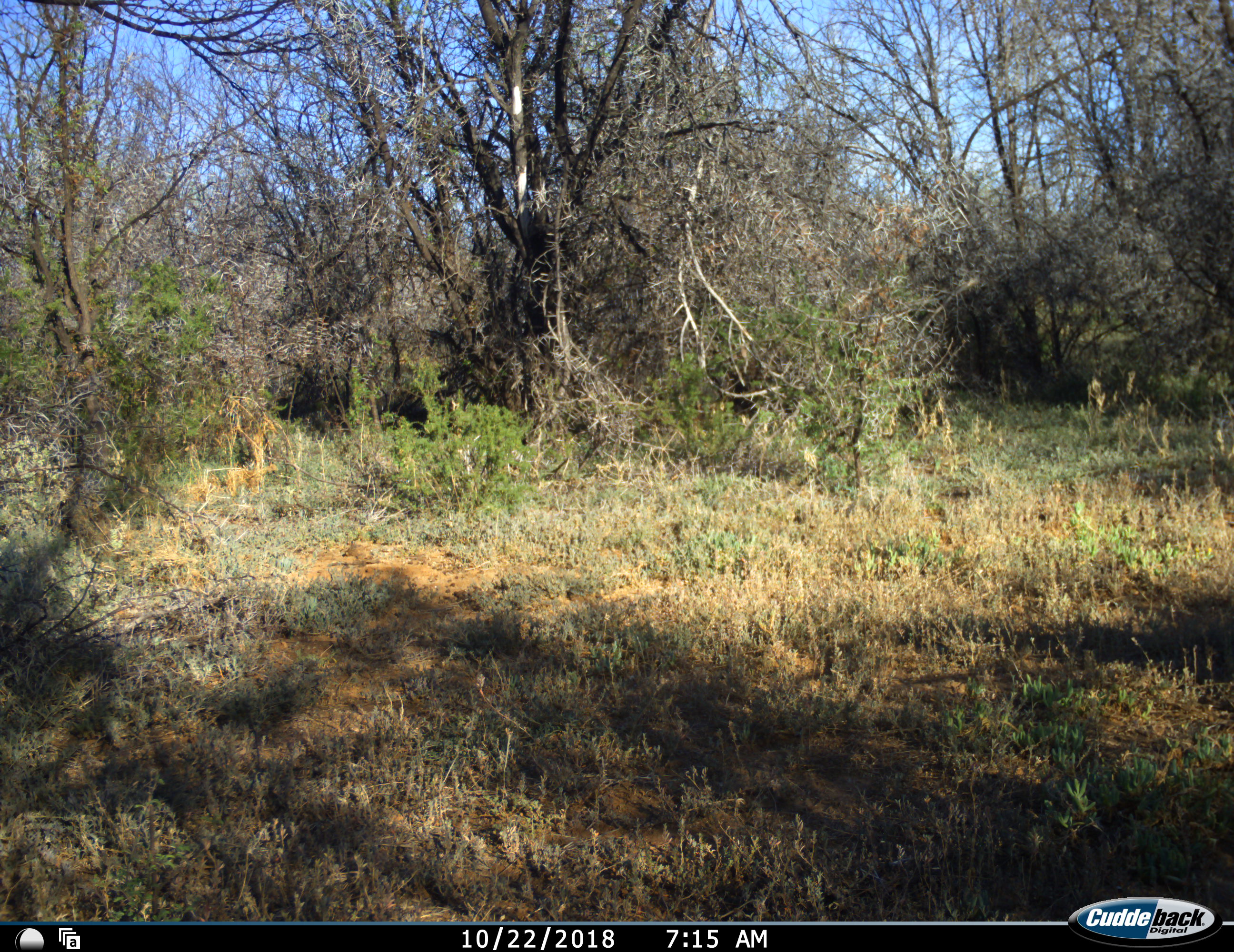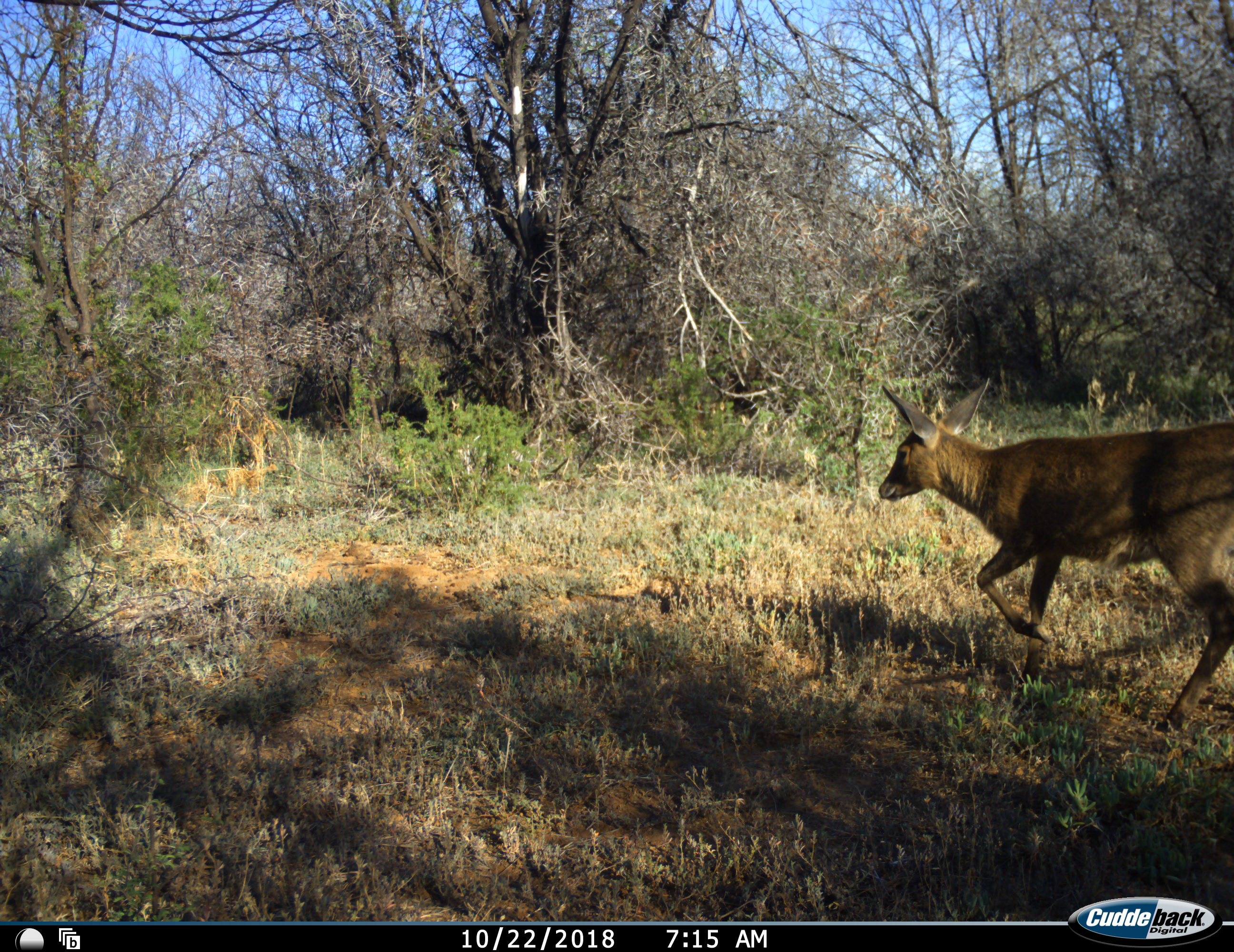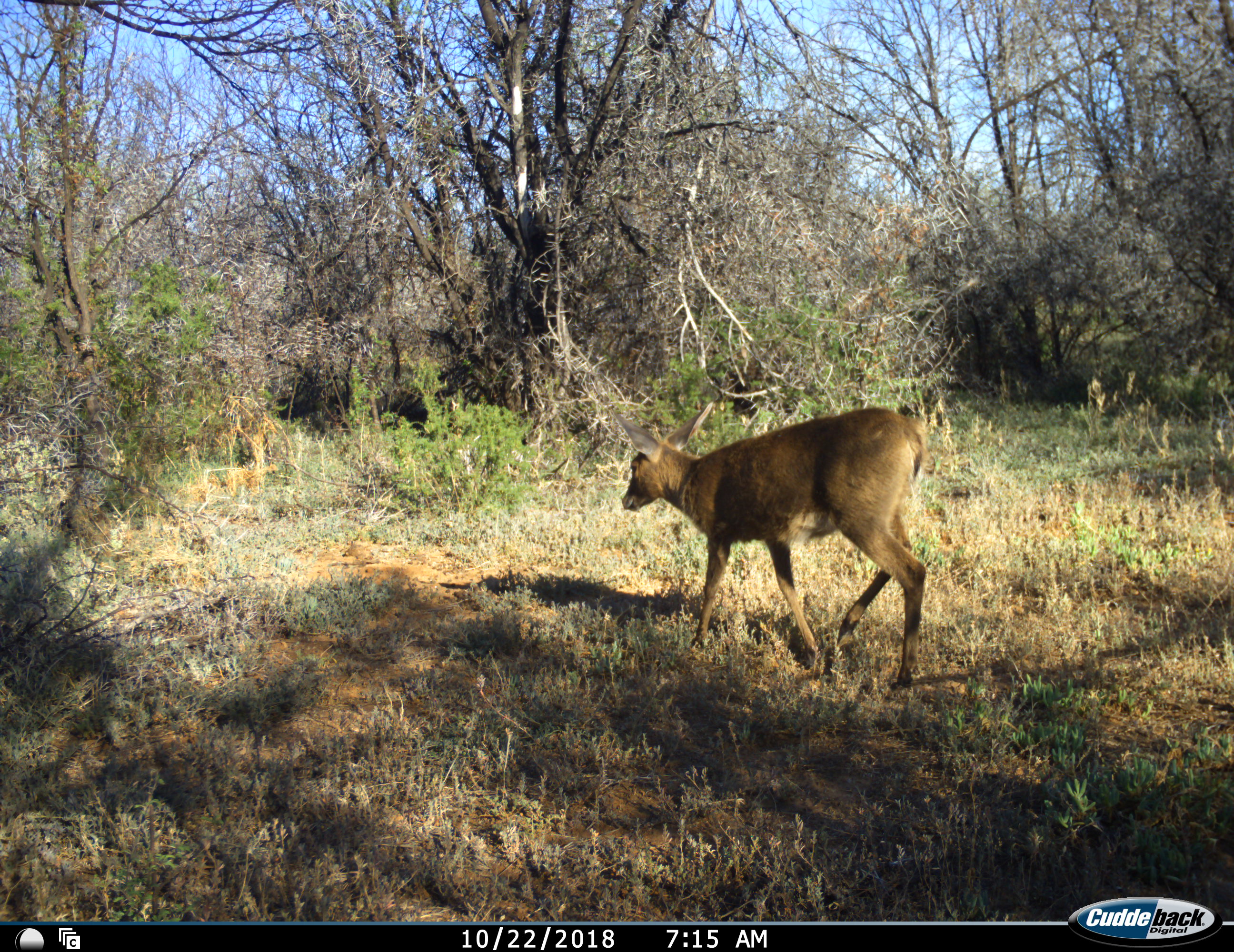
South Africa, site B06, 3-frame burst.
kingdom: Animalia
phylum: Chordata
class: Mammalia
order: Artiodactyla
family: Bovidae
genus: Pelea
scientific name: Pelea capreolus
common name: grey rhebok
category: rhebokgrey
Rhebokgrey (grey rhebok) (Pelea capreolus), count 1. Behavior (volunteer vote fractions): standing 0%, resting 0%, moving 100%, interacting 0%. Young present (vote fraction): 0%. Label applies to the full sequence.